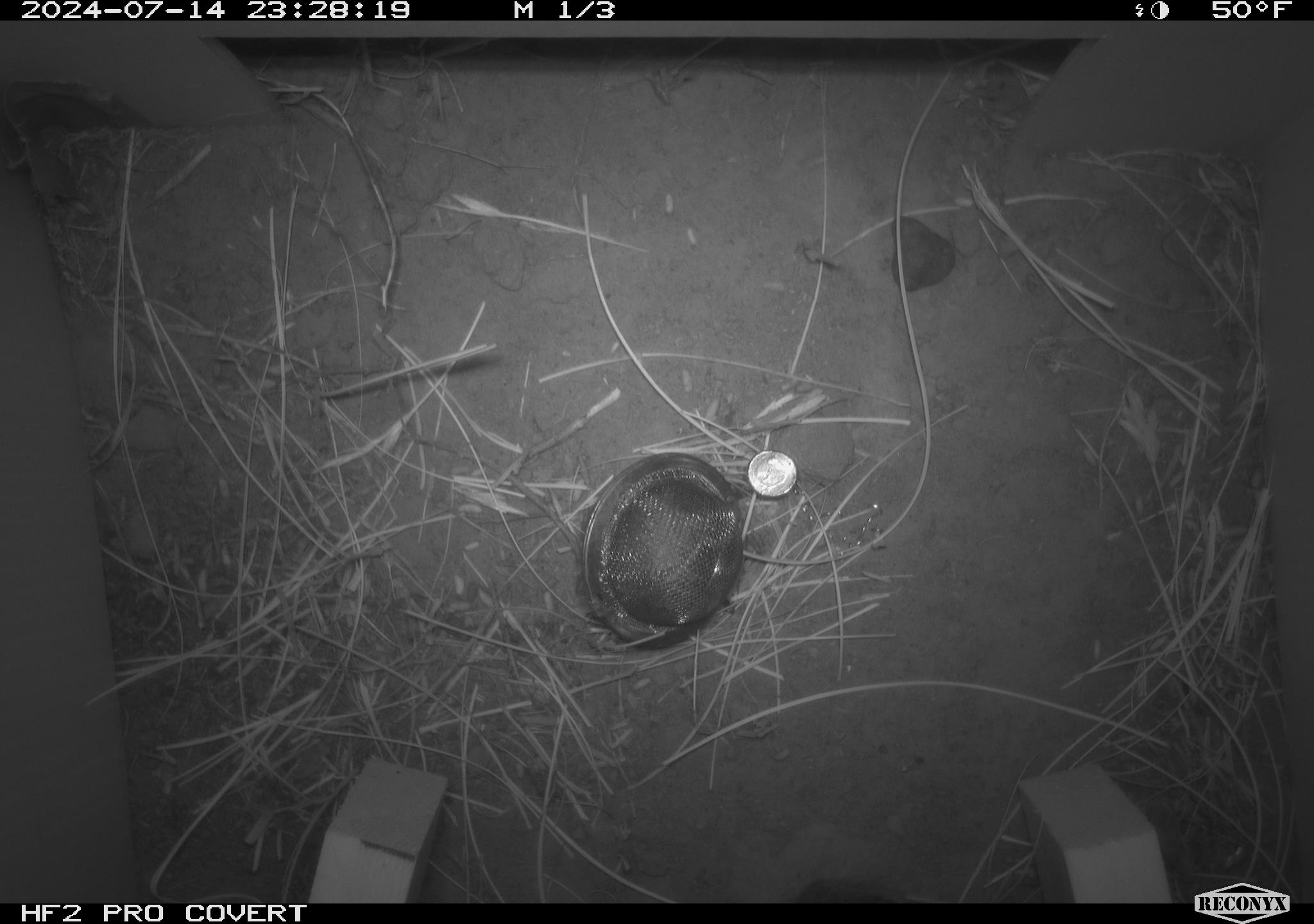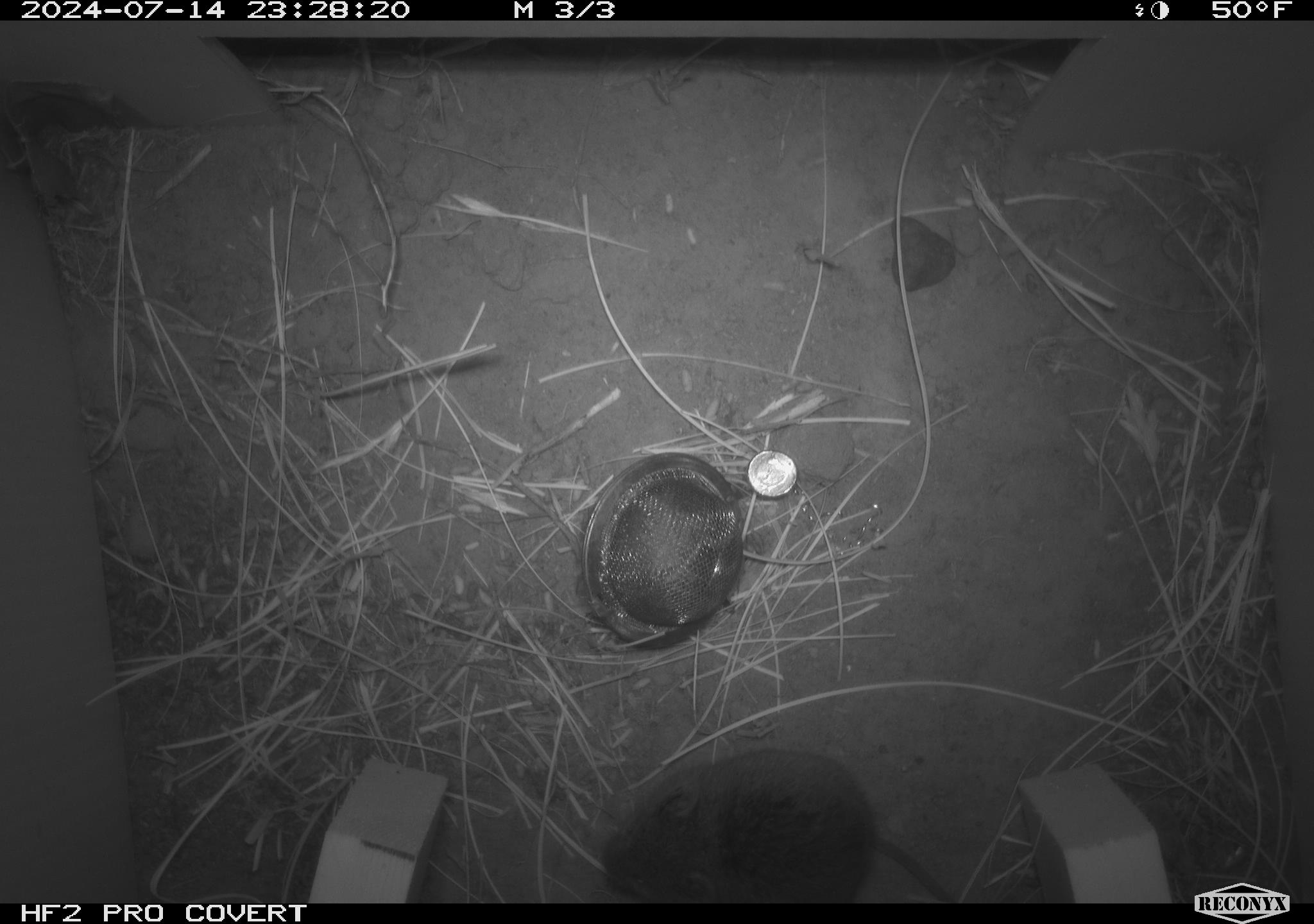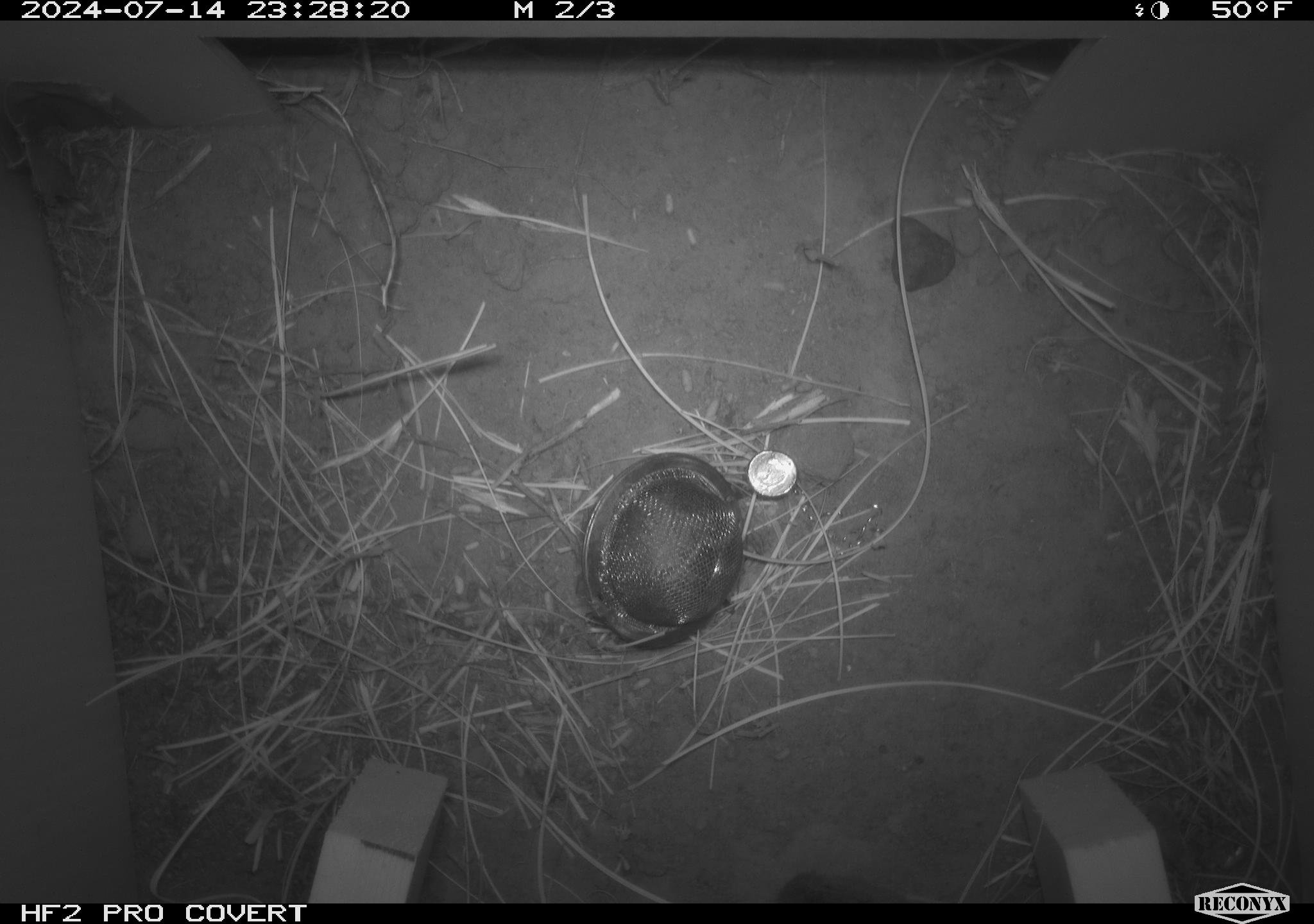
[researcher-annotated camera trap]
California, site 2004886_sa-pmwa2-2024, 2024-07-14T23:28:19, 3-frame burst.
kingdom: Animalia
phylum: Chordata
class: Mammalia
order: Rodentia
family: Cricetidae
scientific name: Arvicolinae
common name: voles, lemmings, and muskrats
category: arvicolinae subfamily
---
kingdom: Animalia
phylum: Chordata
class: Mammalia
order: Rodentia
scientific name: Rodentia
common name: mouse species